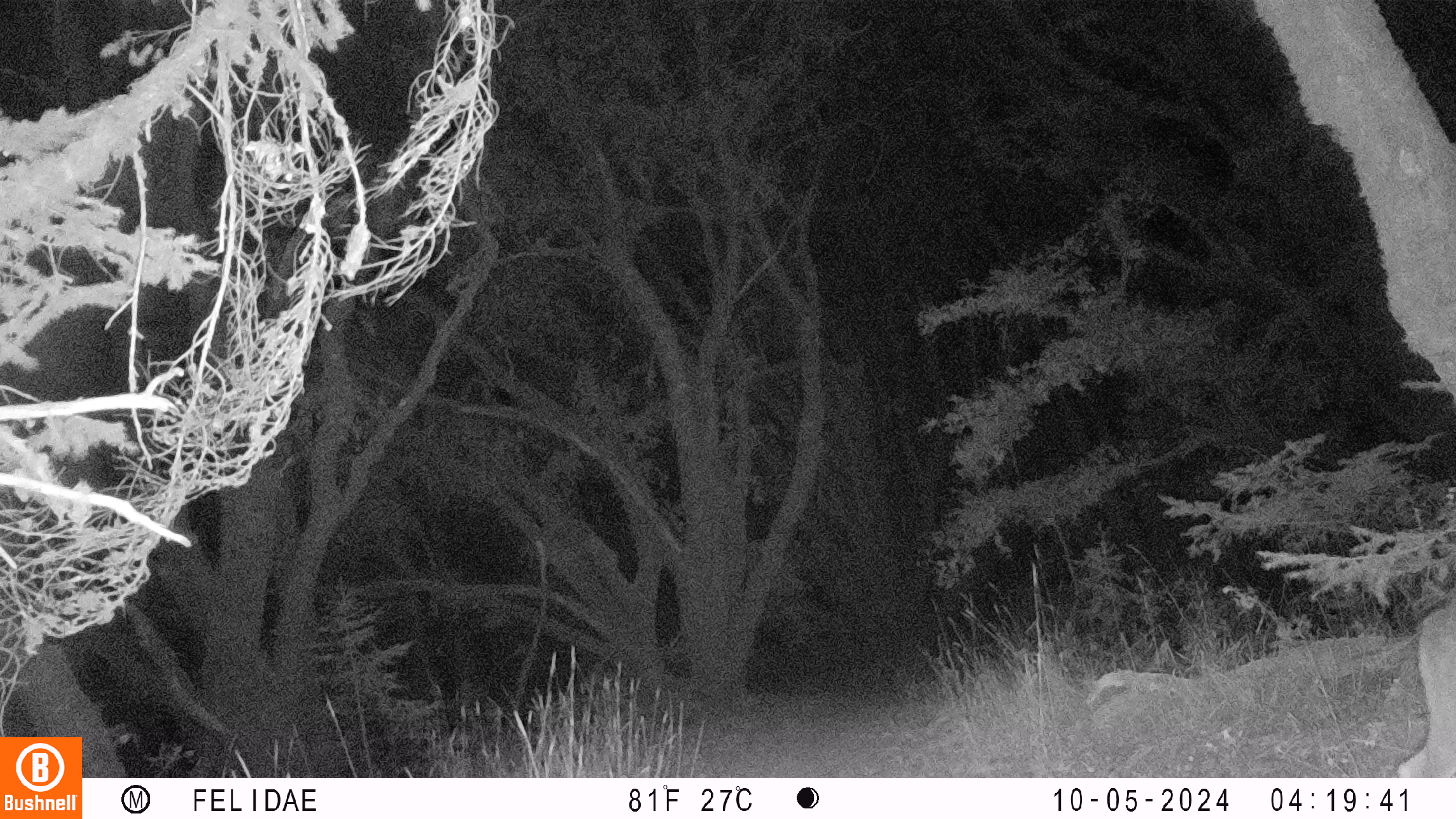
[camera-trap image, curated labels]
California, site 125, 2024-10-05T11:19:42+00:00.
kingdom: Animalia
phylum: Chordata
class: Mammalia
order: Artiodactyla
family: Cervidae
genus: Odocoileus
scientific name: Odocoileus hemionus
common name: mule deer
Mule deer (Odocoileus hemionus).